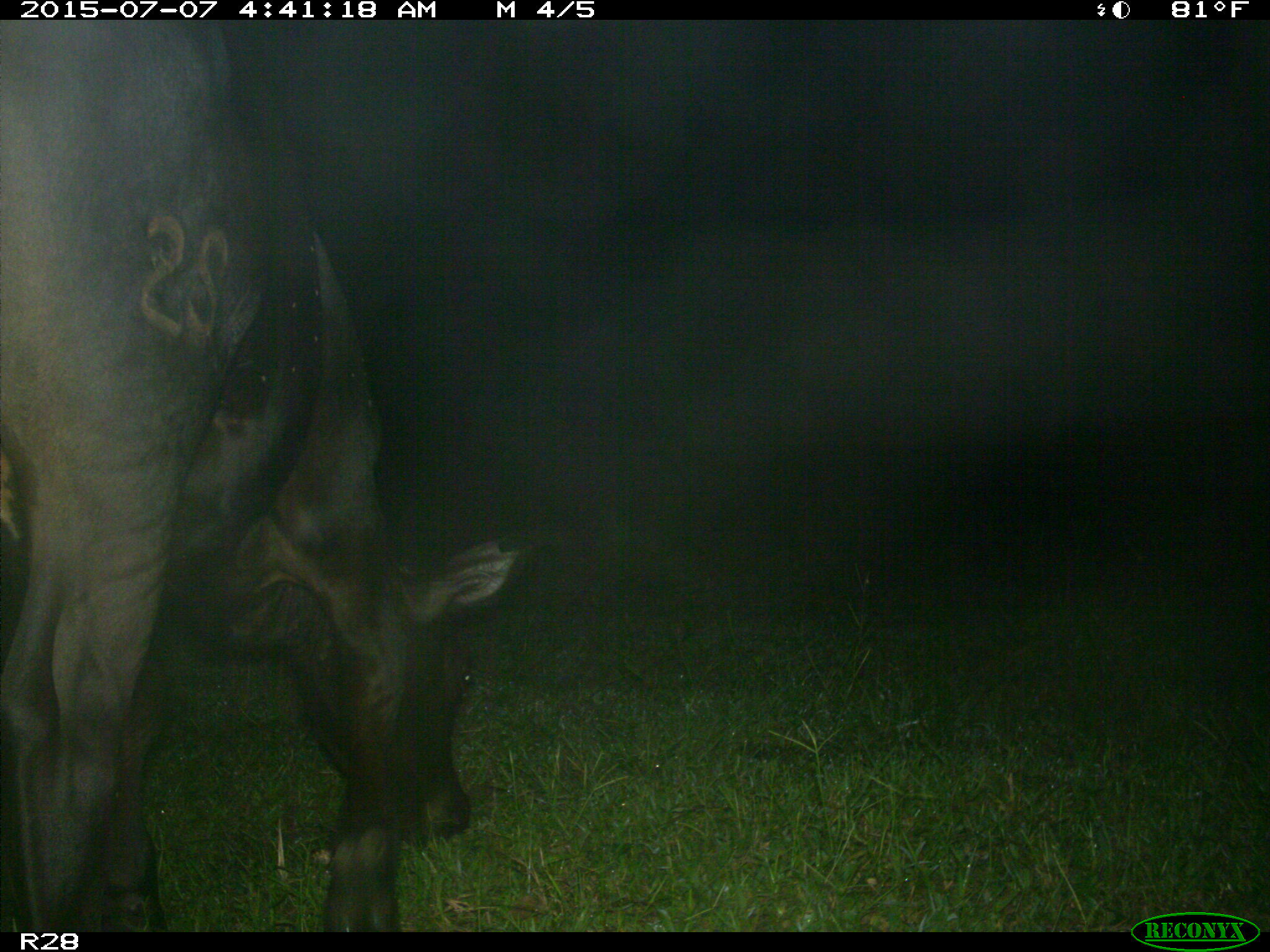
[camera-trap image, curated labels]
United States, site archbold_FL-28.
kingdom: Animalia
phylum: Chordata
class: Mammalia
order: Artiodactyla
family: Bovidae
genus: Bos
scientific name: Bos taurus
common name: domestic cow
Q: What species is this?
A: Bos taurus (domestic cow).